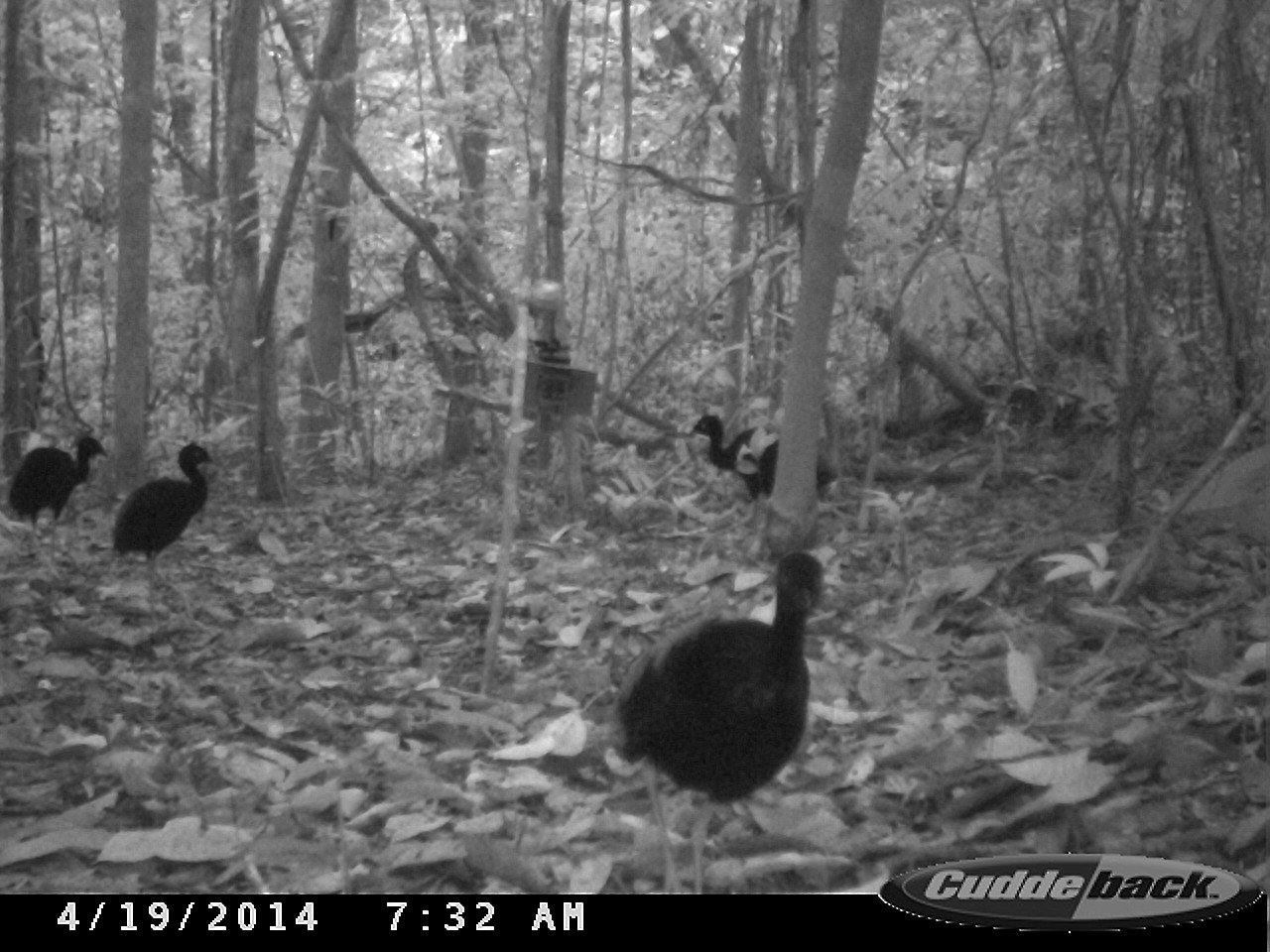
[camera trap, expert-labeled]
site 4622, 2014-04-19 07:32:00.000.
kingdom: Animalia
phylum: Chordata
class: Aves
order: Gruiformes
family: Psophiidae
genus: Psophia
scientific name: Psophia crepitans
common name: gray-winged trumpeter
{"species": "Psophia crepitans (gray-winged trumpeter)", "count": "4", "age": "adult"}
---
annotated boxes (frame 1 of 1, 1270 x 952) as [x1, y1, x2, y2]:
psophia crepitans: [611, 550, 823, 894]; [687, 414, 839, 519]; [111, 440, 213, 574]; [10, 436, 107, 541]